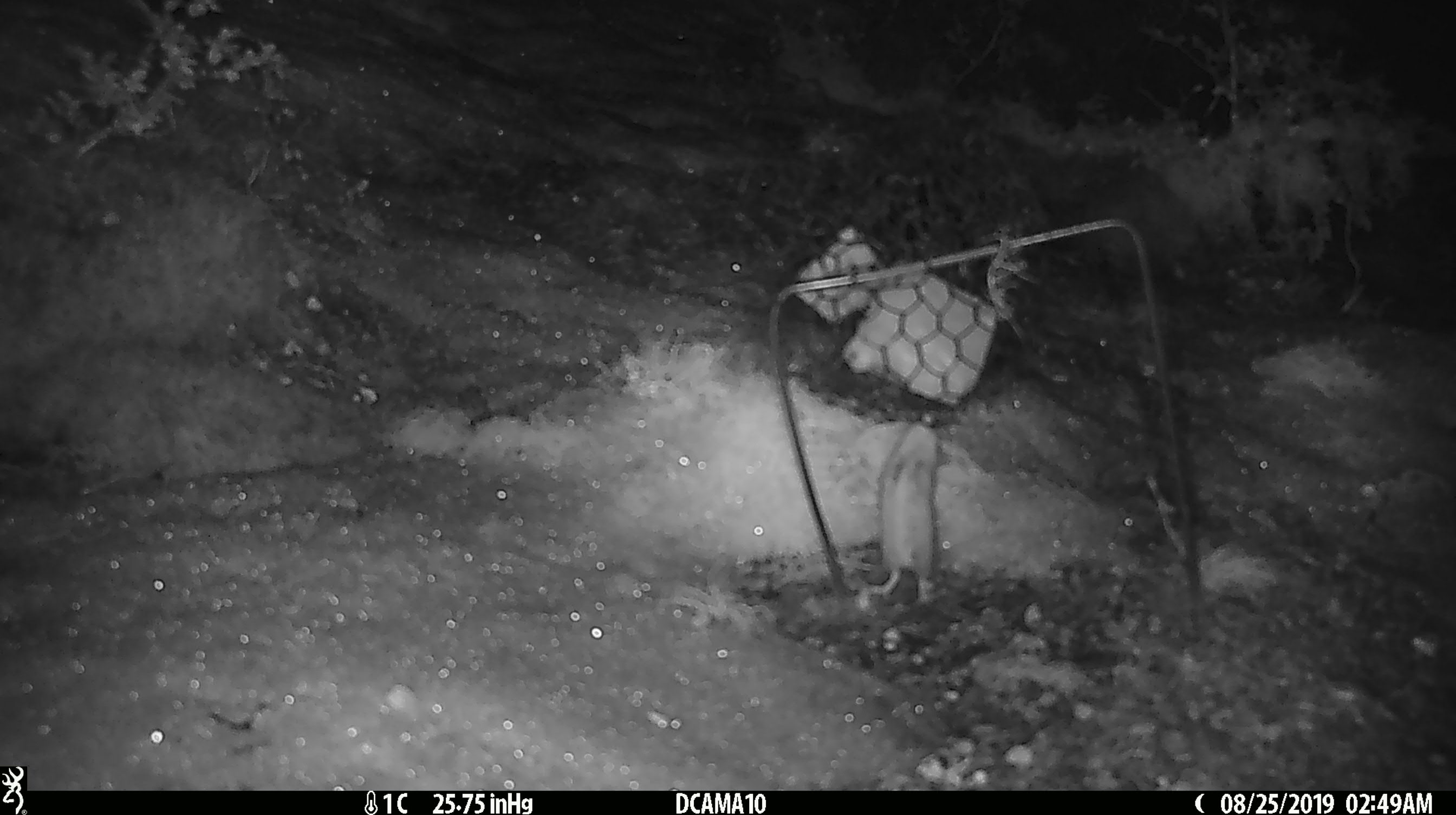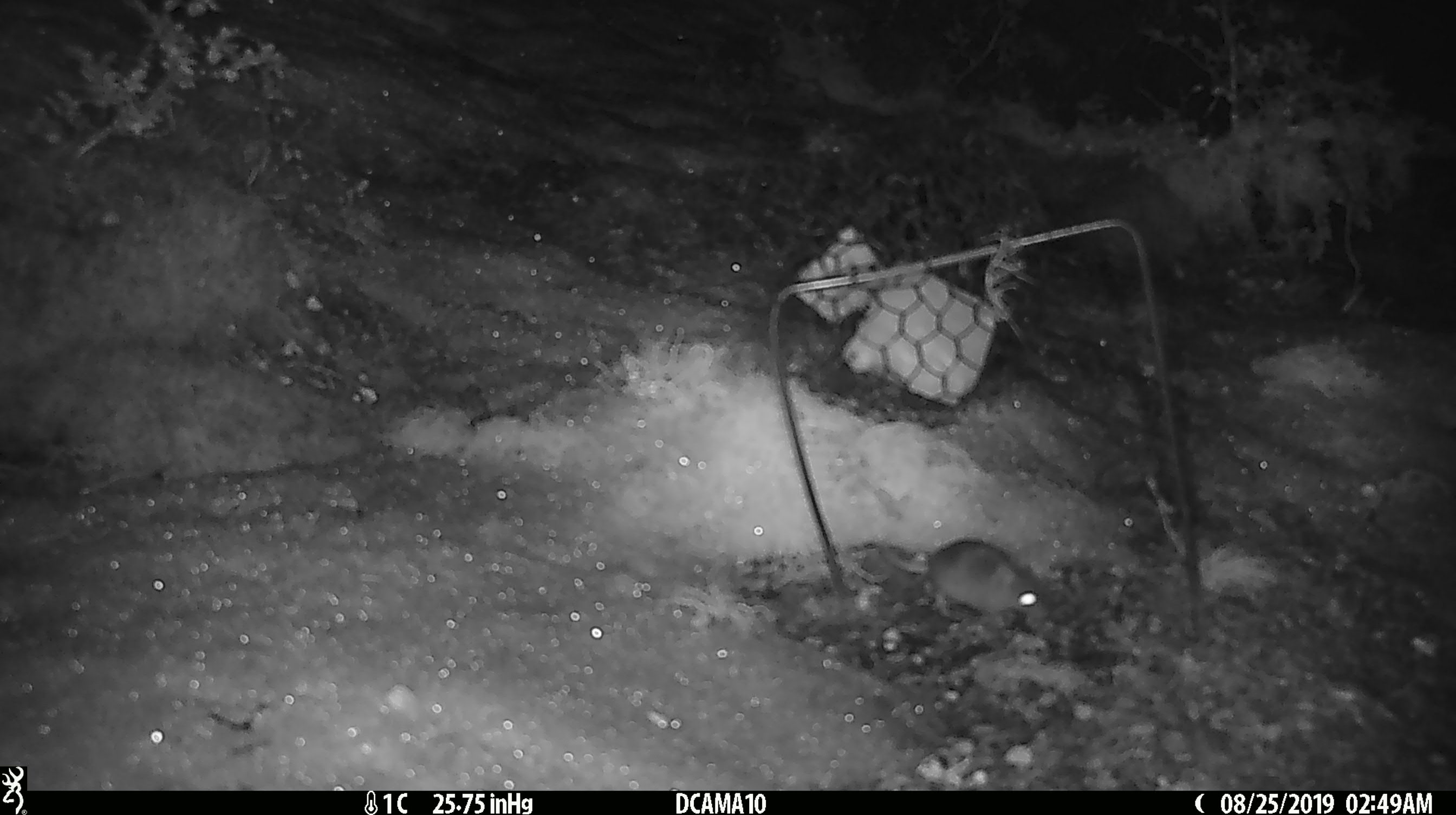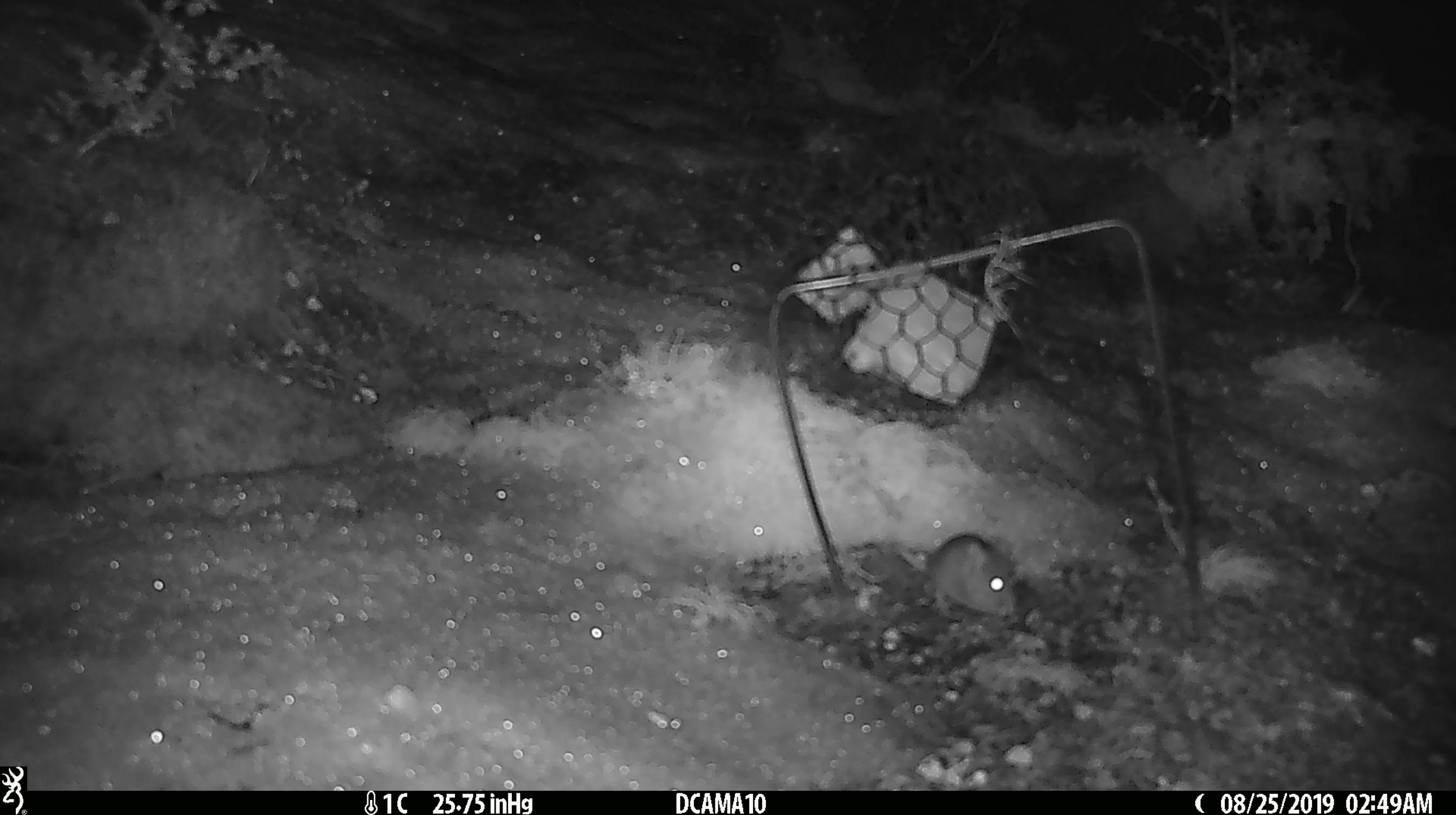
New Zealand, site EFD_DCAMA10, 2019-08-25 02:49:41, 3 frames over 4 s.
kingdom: Animalia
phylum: Chordata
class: Mammalia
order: Rodentia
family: Muridae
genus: Mus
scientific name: Mus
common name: mouse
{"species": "mouse (Mus)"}